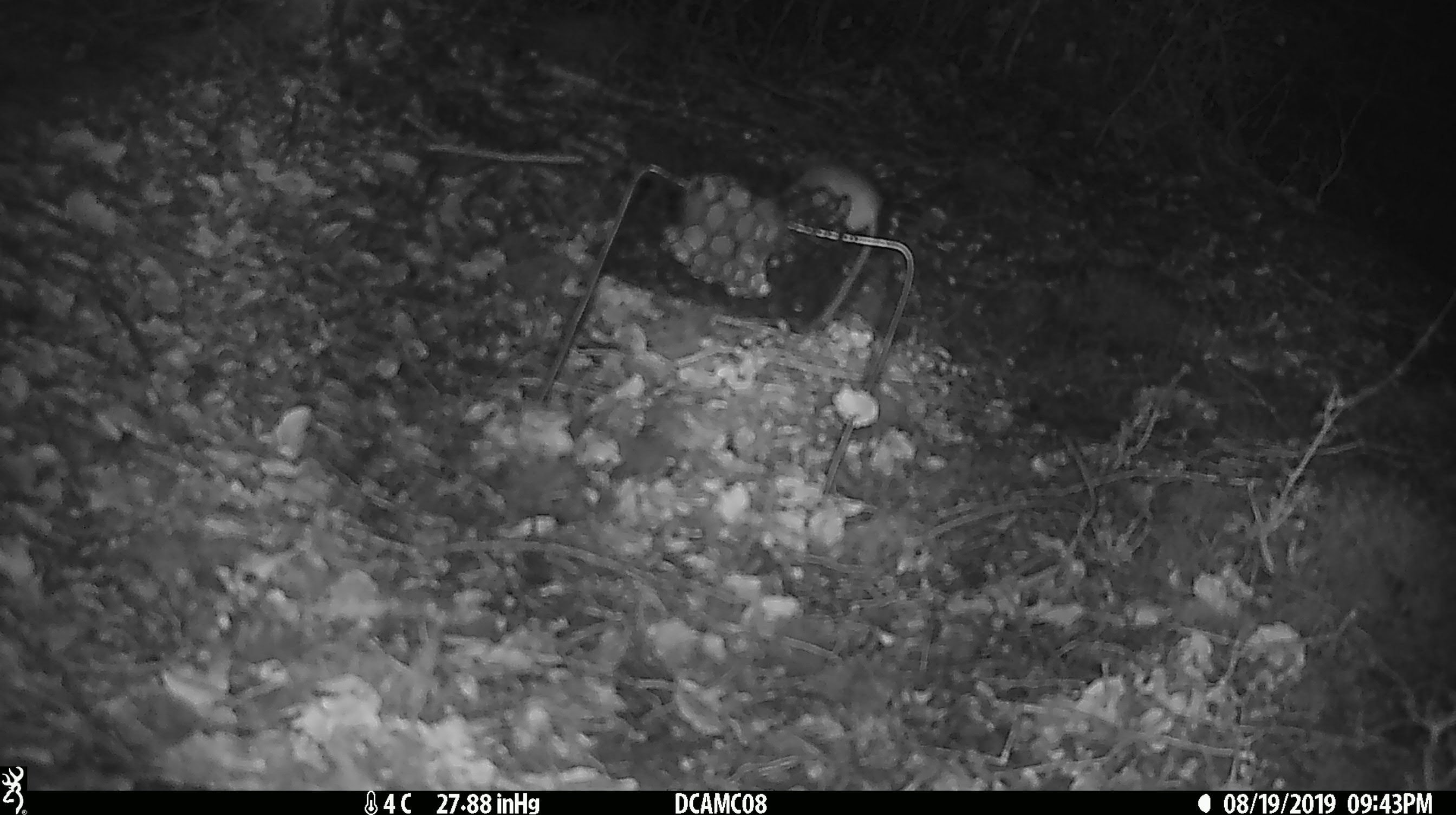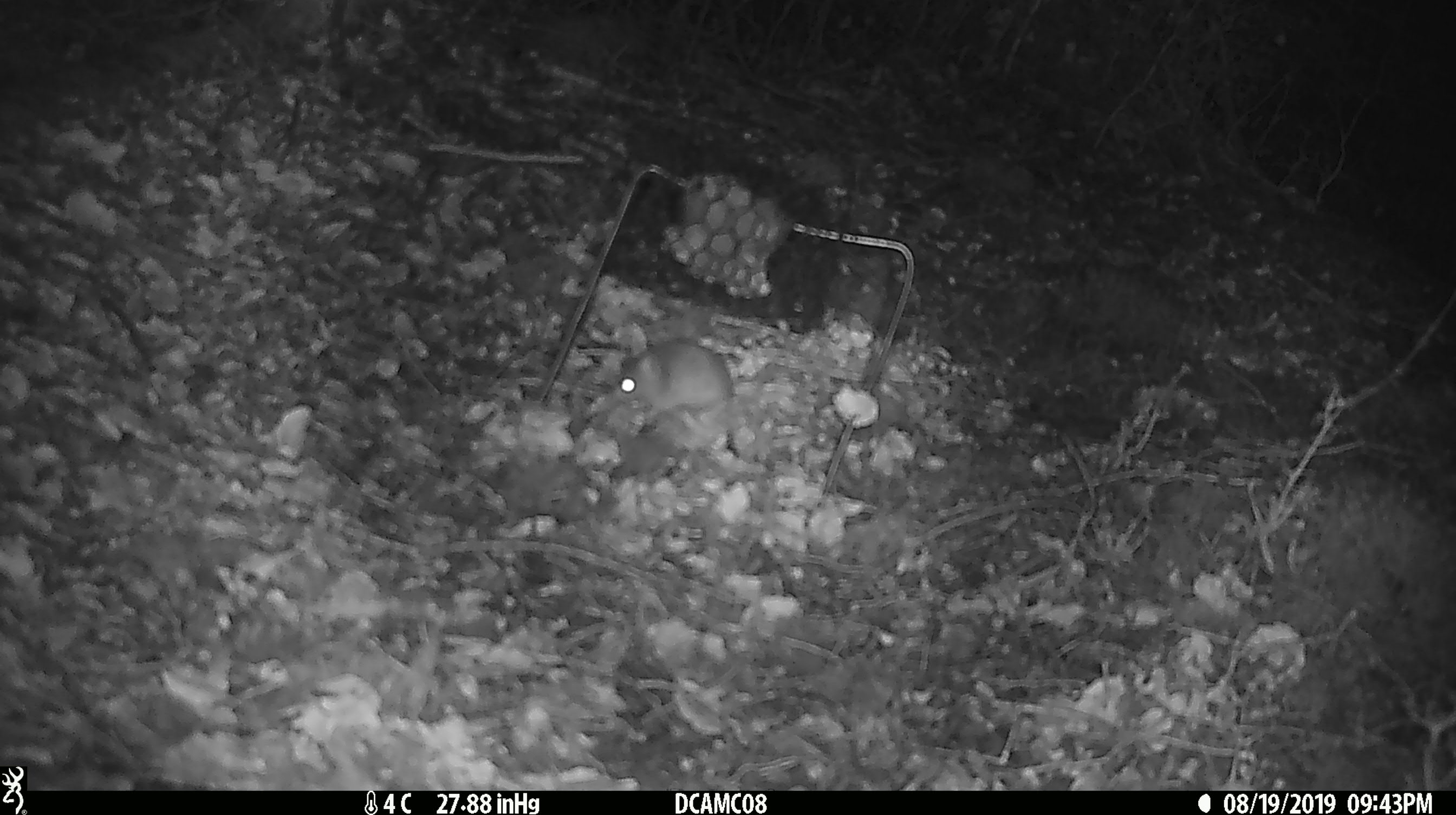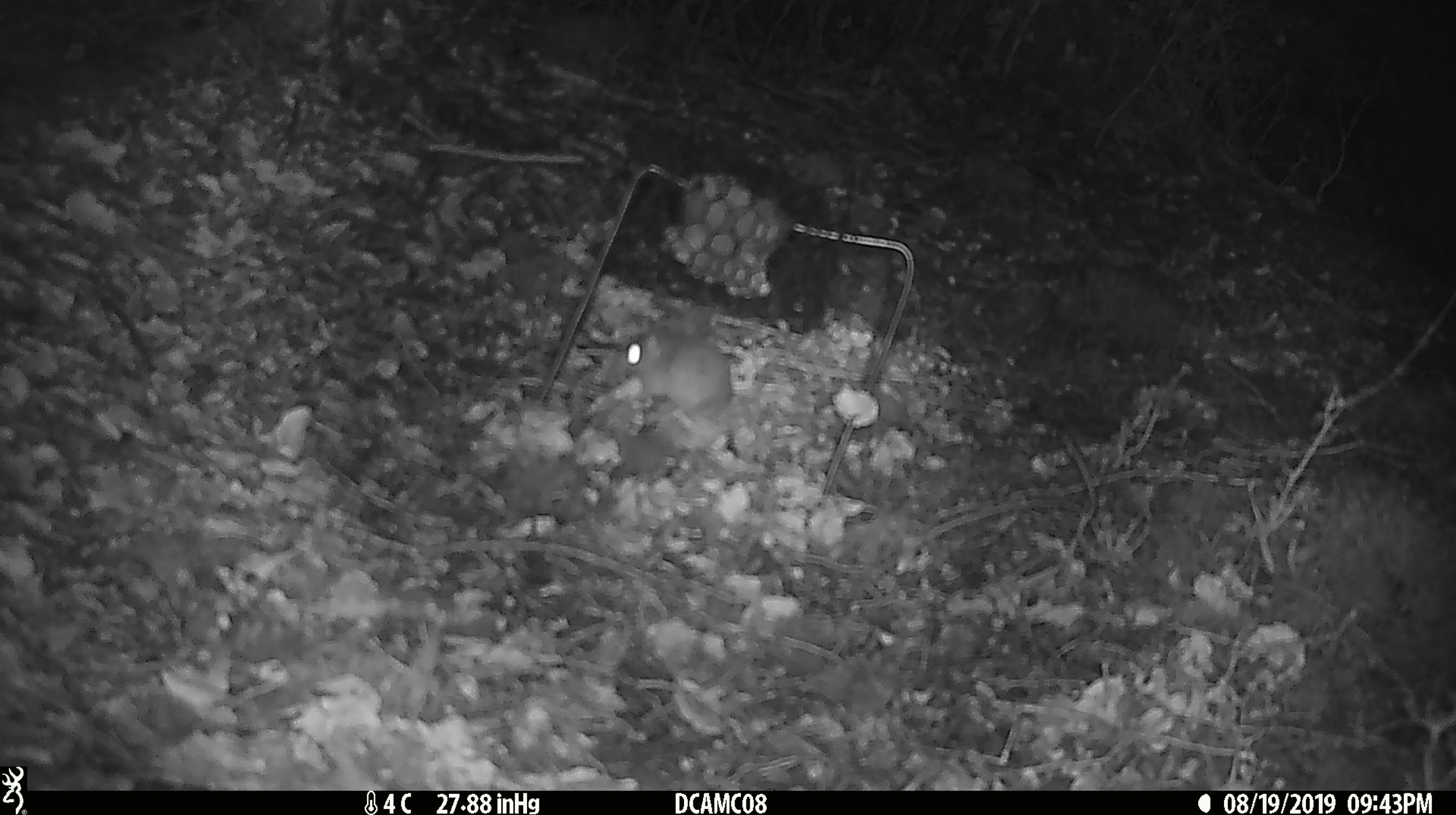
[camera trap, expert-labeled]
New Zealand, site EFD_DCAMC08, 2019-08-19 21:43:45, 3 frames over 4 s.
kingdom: Animalia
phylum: Chordata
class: Mammalia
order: Rodentia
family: Muridae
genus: Mus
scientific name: Mus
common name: mouse